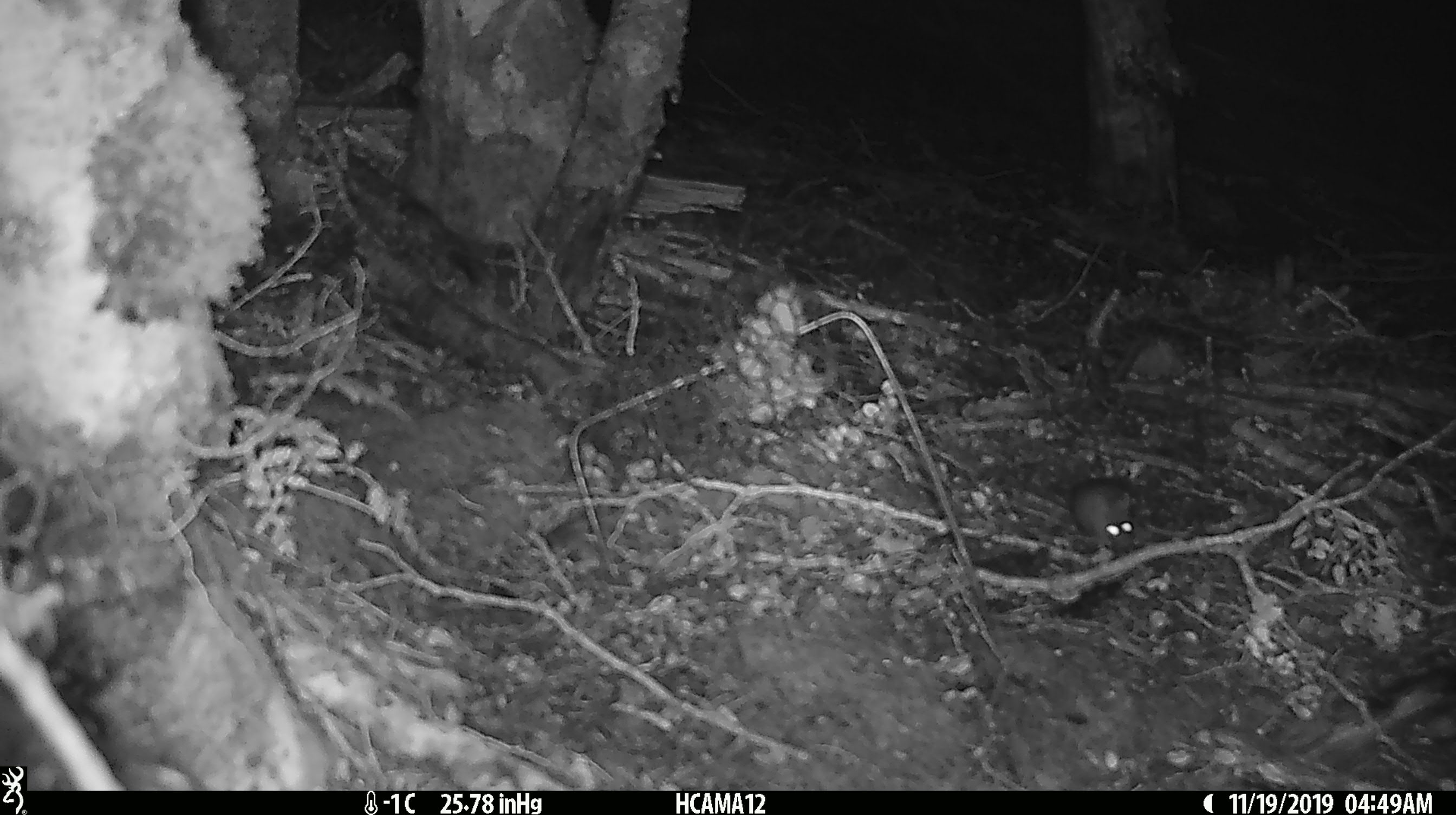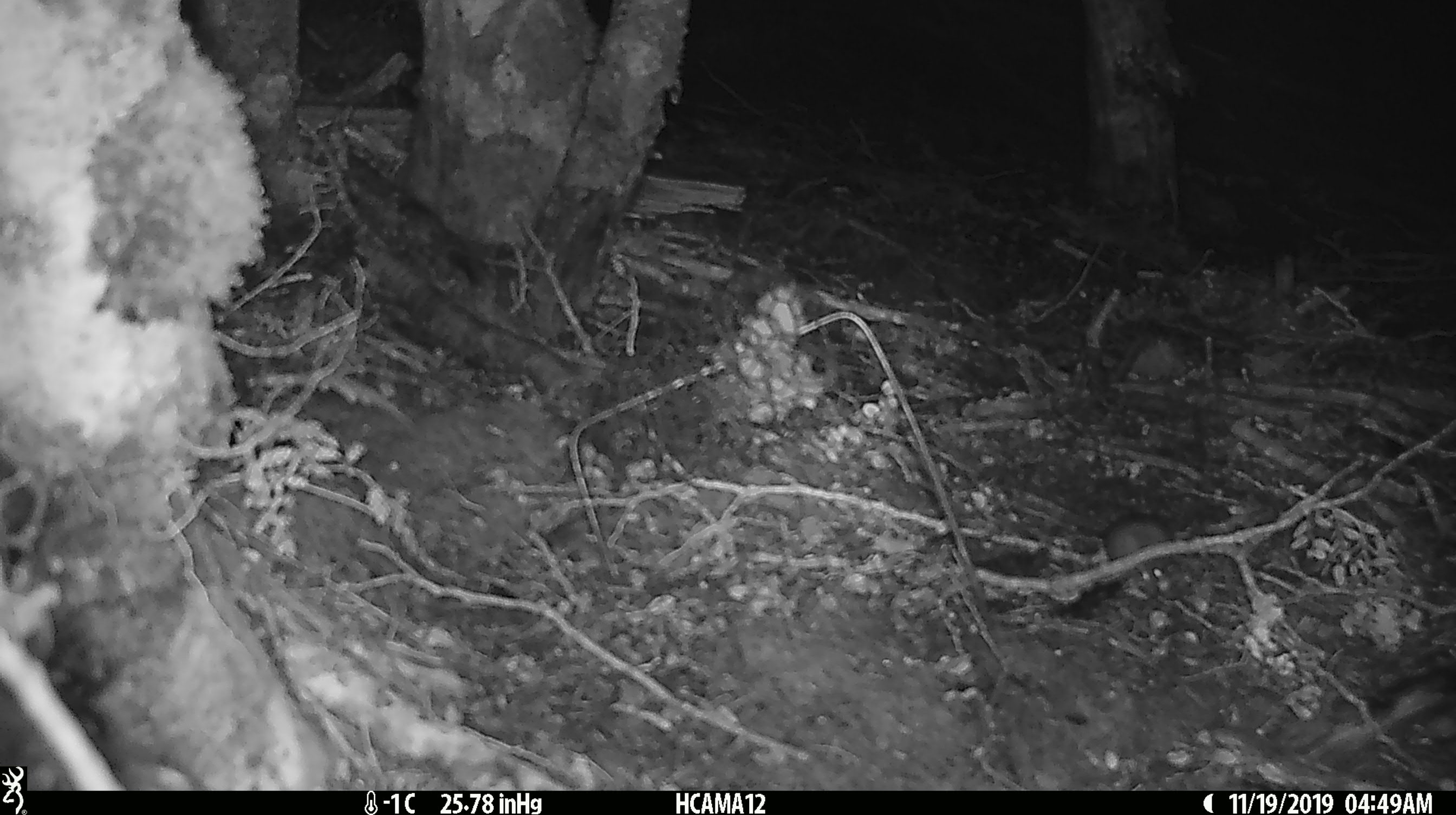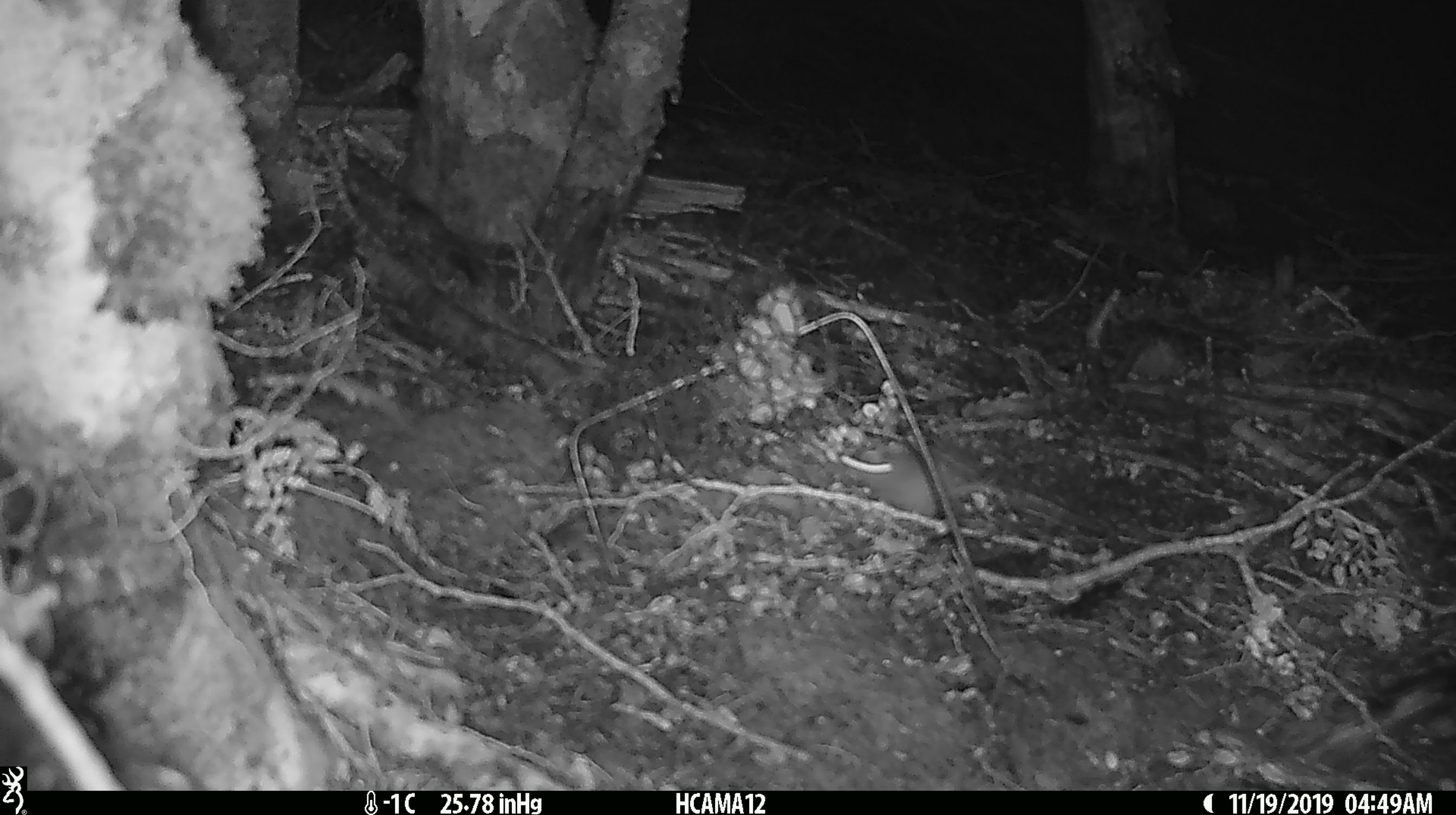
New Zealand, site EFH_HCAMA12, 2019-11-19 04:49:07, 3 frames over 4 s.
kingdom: Animalia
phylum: Chordata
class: Mammalia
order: Rodentia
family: Muridae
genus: Mus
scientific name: Mus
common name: mouse